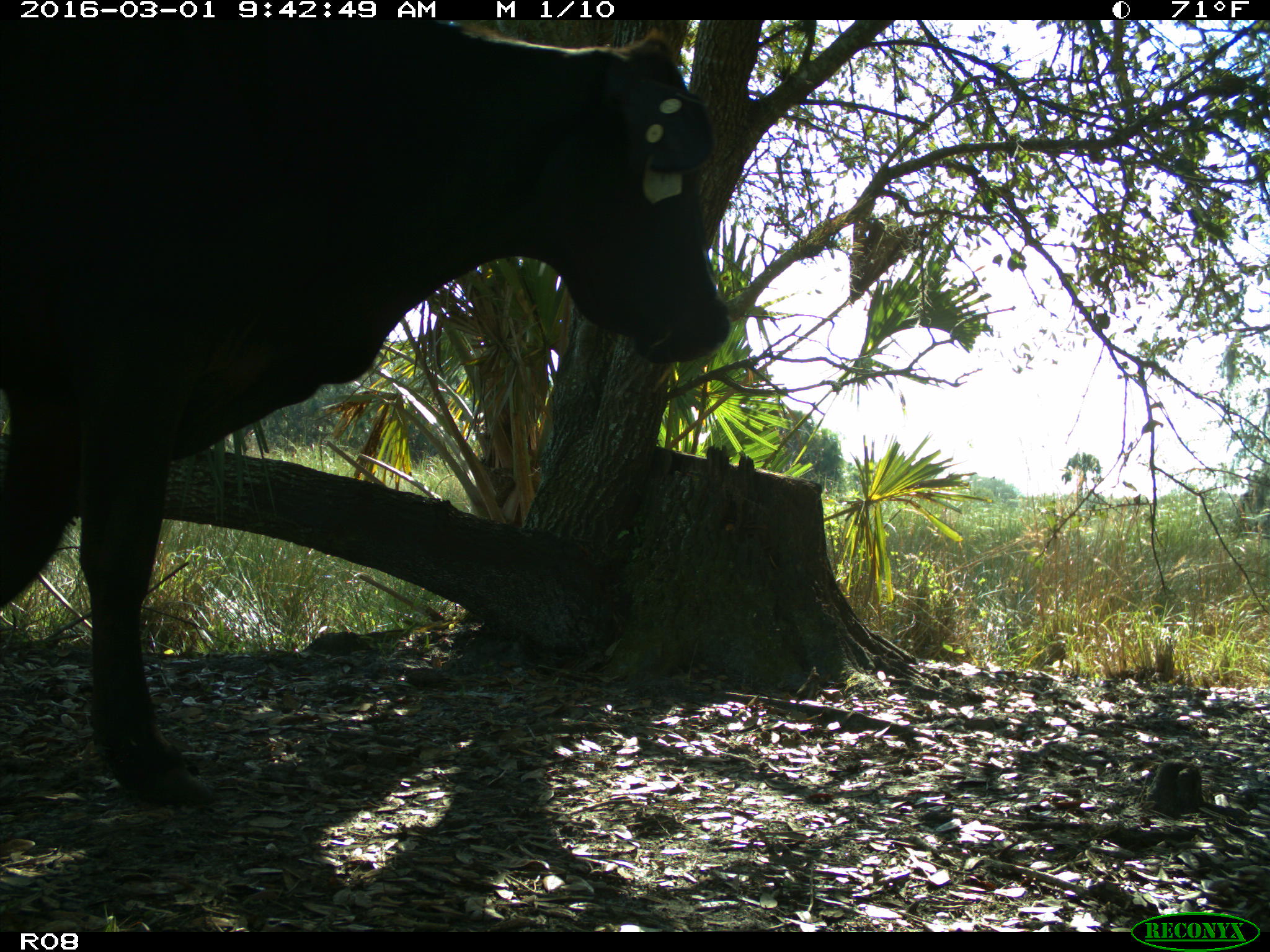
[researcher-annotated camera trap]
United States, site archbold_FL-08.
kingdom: Animalia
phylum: Chordata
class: Mammalia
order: Artiodactyla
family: Bovidae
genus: Bos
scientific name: Bos taurus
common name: domestic cow